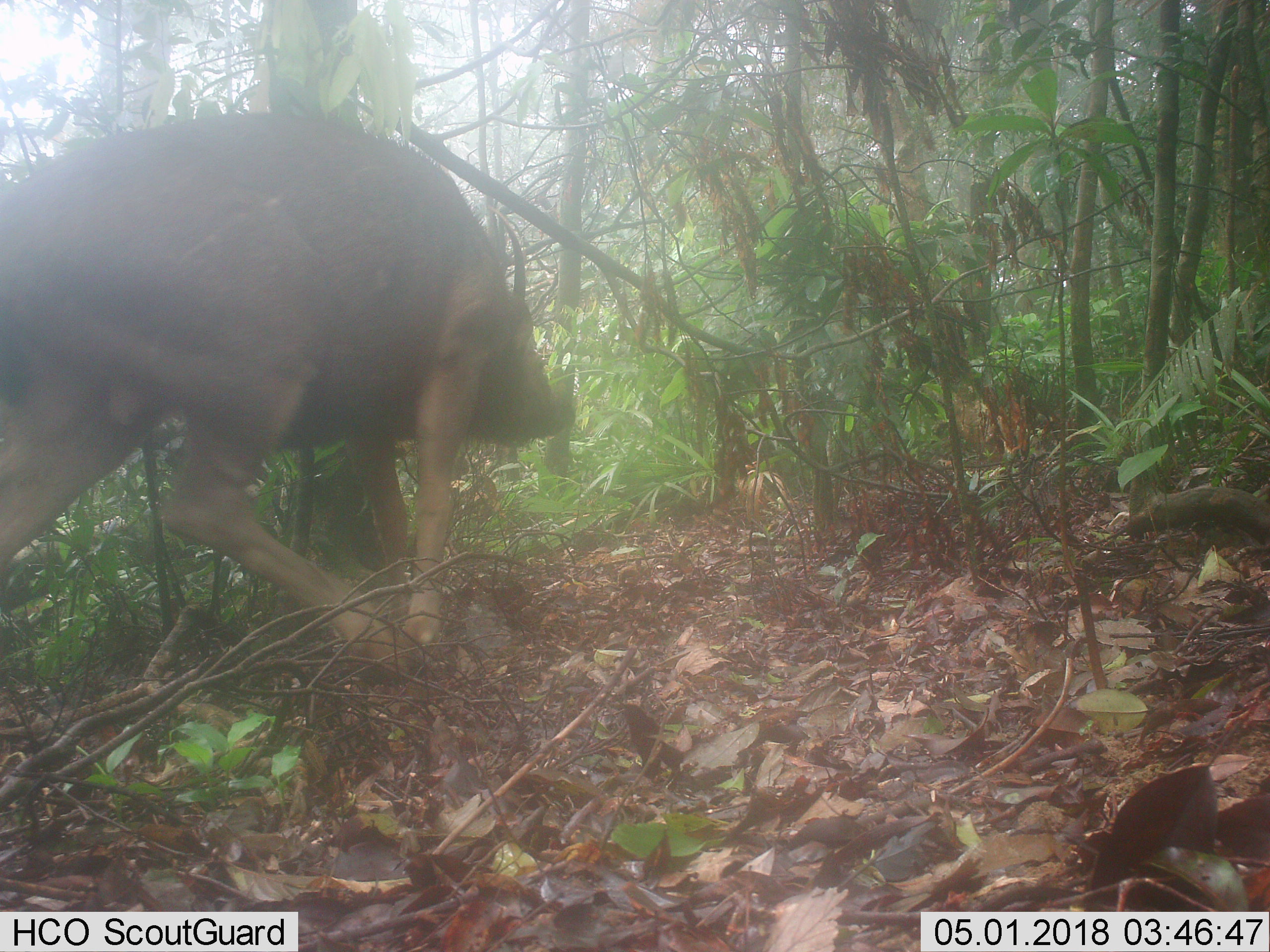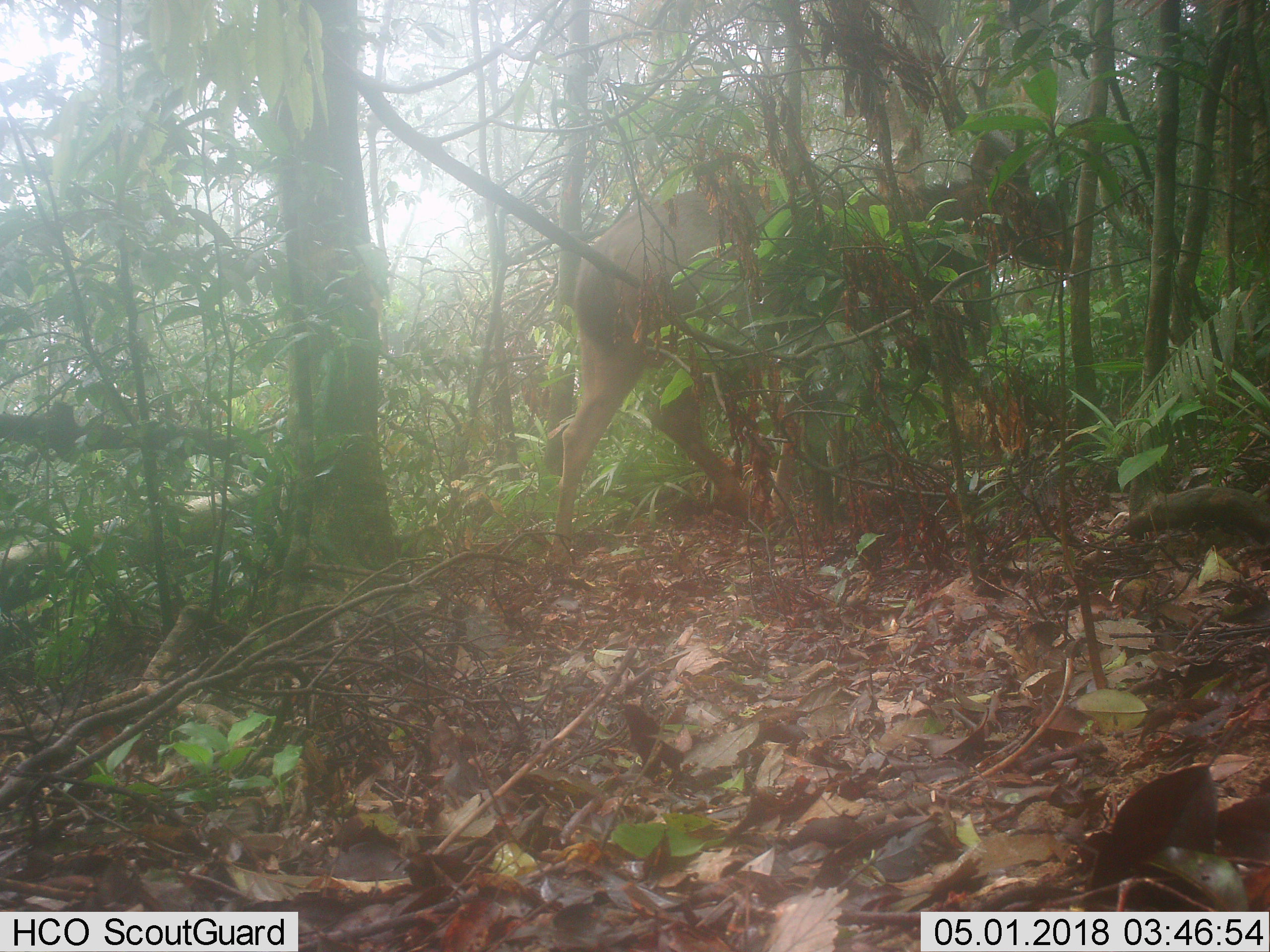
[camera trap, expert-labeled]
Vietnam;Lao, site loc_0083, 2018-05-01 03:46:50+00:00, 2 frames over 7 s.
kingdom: Animalia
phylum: Chordata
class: Mammalia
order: Artiodactyla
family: Cervidae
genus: Rusa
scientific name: Rusa unicolor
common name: sambar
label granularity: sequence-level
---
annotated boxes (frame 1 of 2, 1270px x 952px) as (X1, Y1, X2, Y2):
sambar: (1, 115, 577, 673)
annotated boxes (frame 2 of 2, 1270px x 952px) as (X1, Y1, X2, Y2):
sambar: (546, 129, 1072, 568)